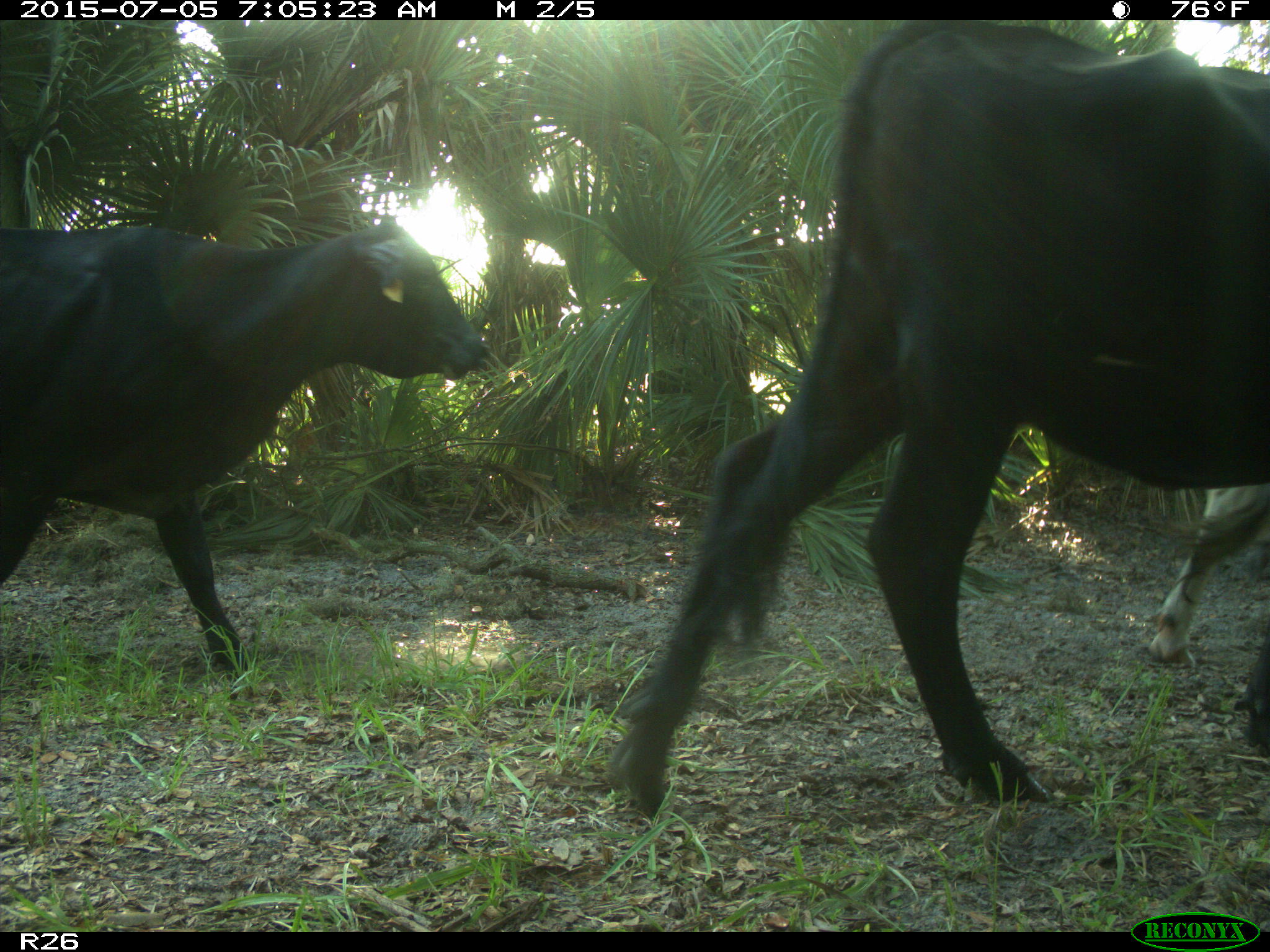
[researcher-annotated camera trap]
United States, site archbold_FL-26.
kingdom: Animalia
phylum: Chordata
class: Mammalia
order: Artiodactyla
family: Bovidae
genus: Bos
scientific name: Bos taurus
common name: domestic cow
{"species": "Bos taurus (domestic cow)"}